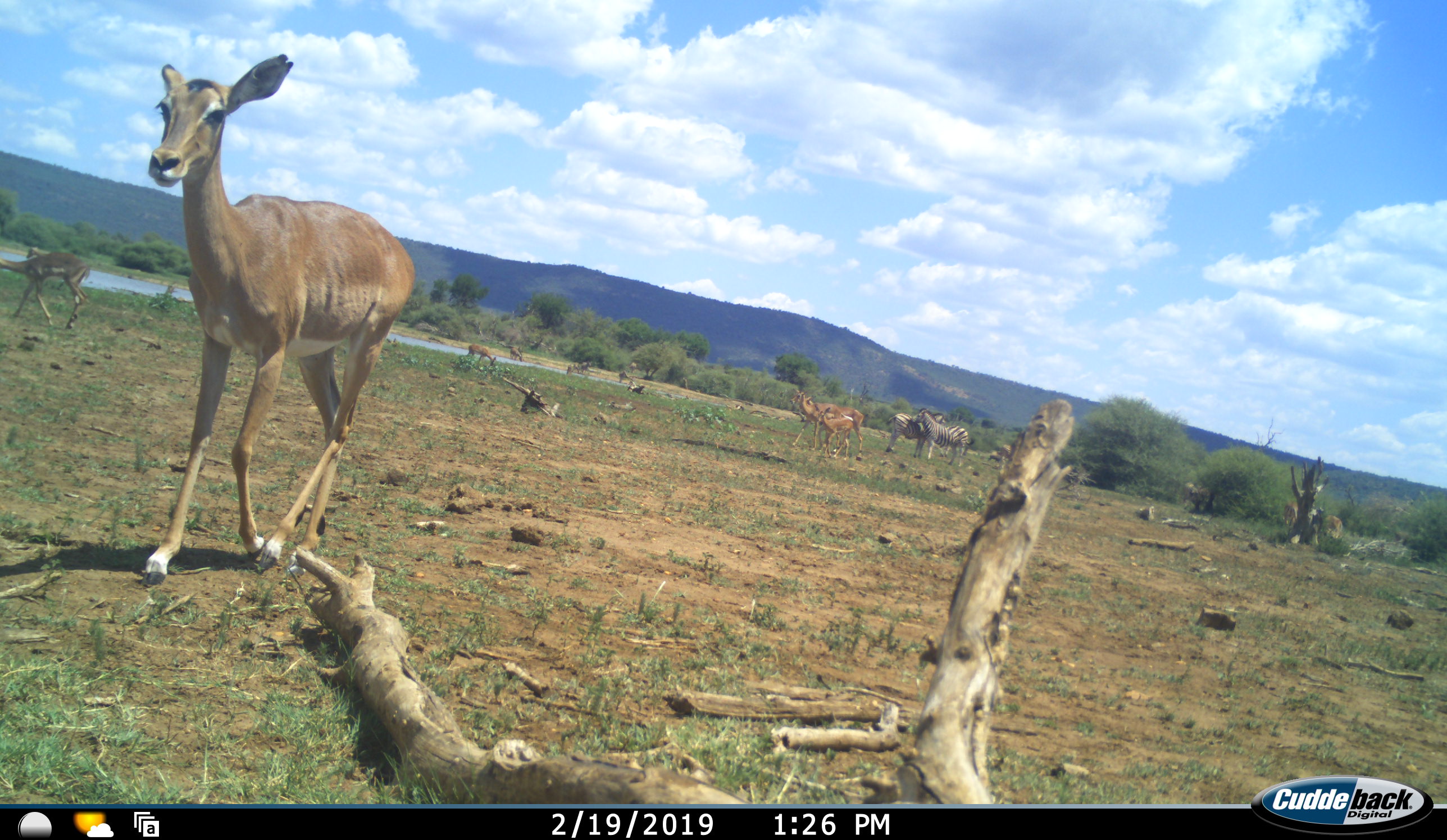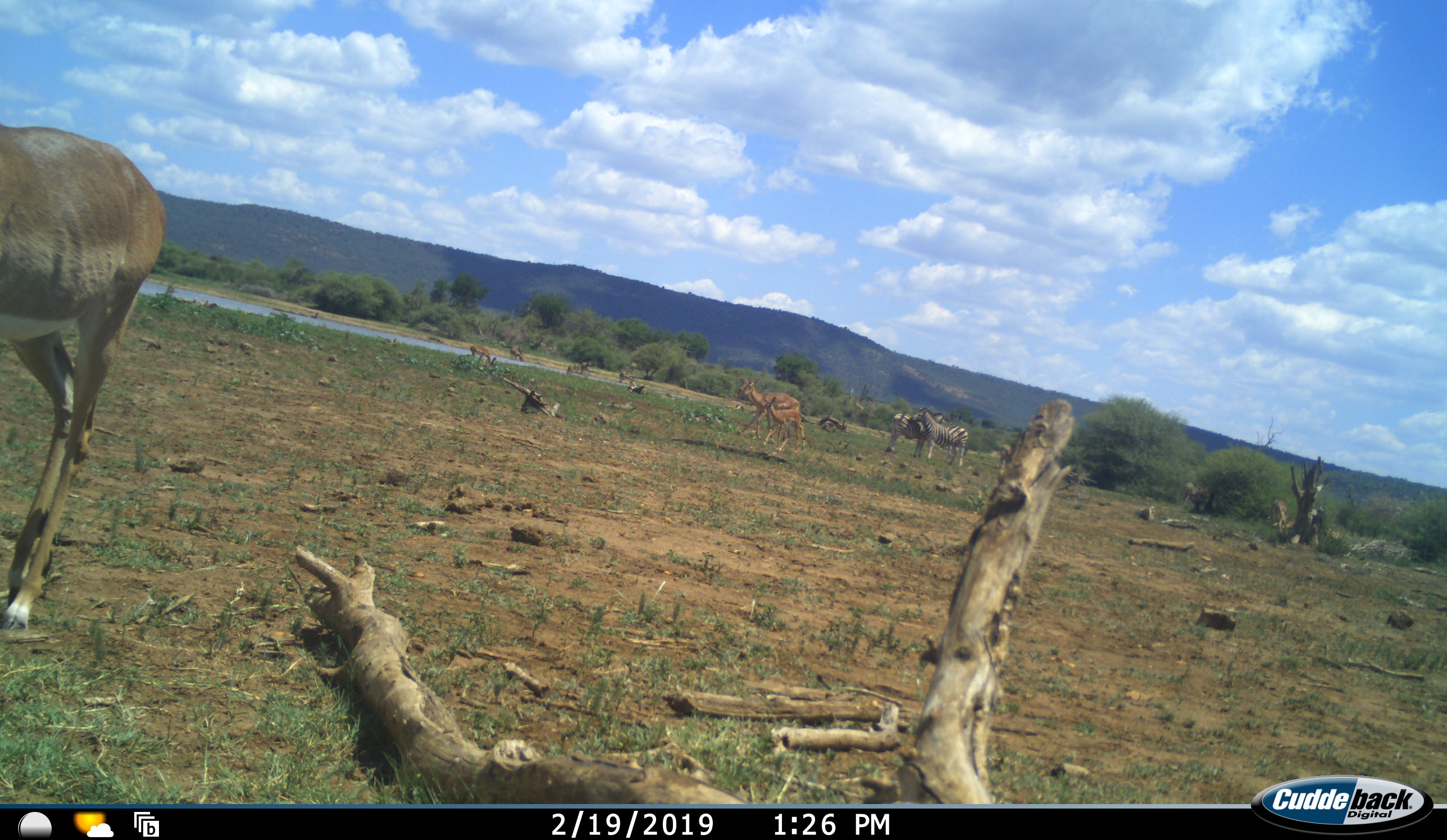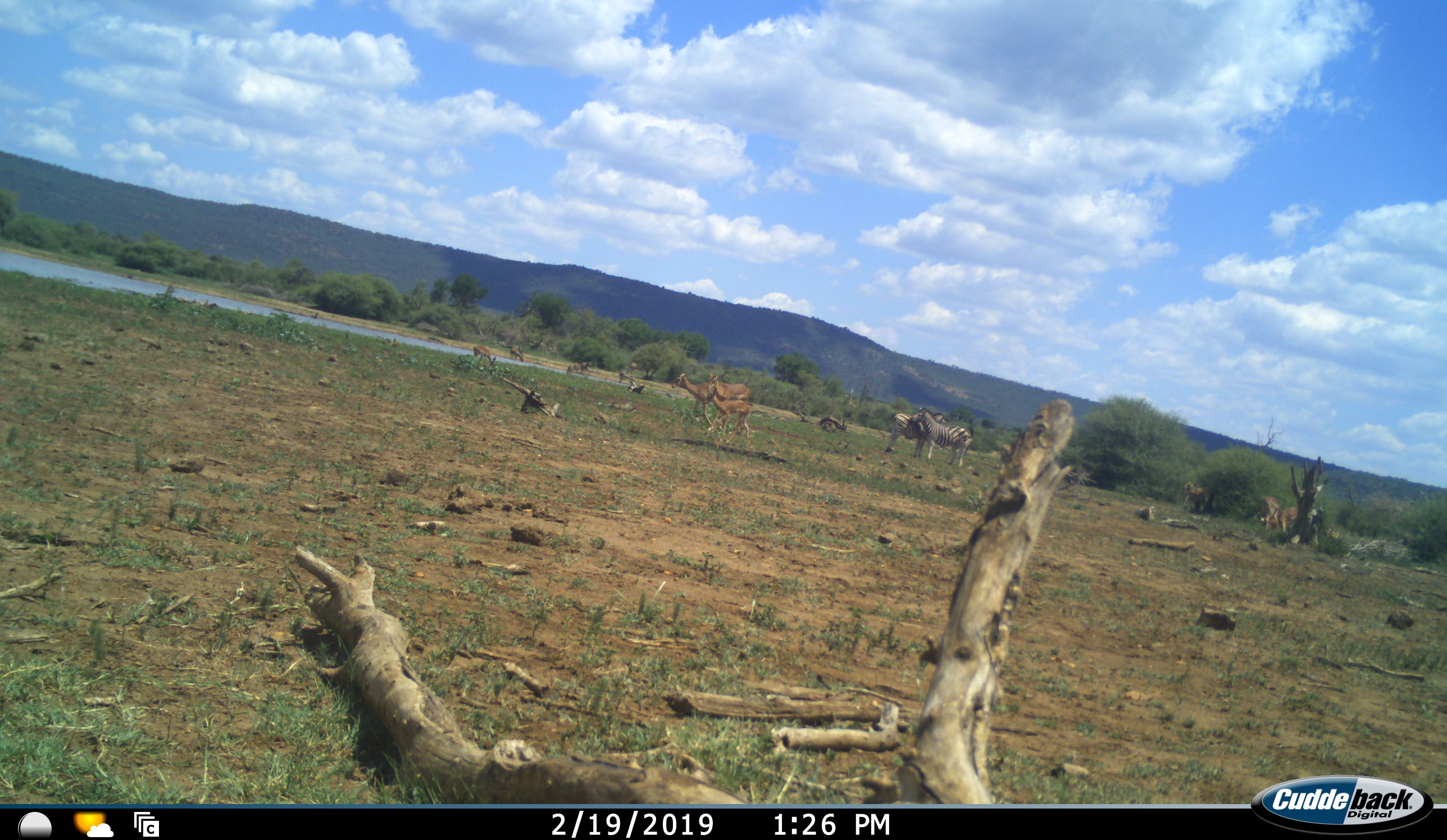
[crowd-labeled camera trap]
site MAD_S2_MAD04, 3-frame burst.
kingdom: Animalia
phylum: Chordata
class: Mammalia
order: Artiodactyla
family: Bovidae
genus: Aepyceros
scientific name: Aepyceros melampus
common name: impala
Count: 8.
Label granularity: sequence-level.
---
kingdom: Animalia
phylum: Chordata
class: Mammalia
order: Perissodactyla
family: Equidae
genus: Equus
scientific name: Equus quagga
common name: plains zebra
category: zebraplains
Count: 3.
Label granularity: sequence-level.